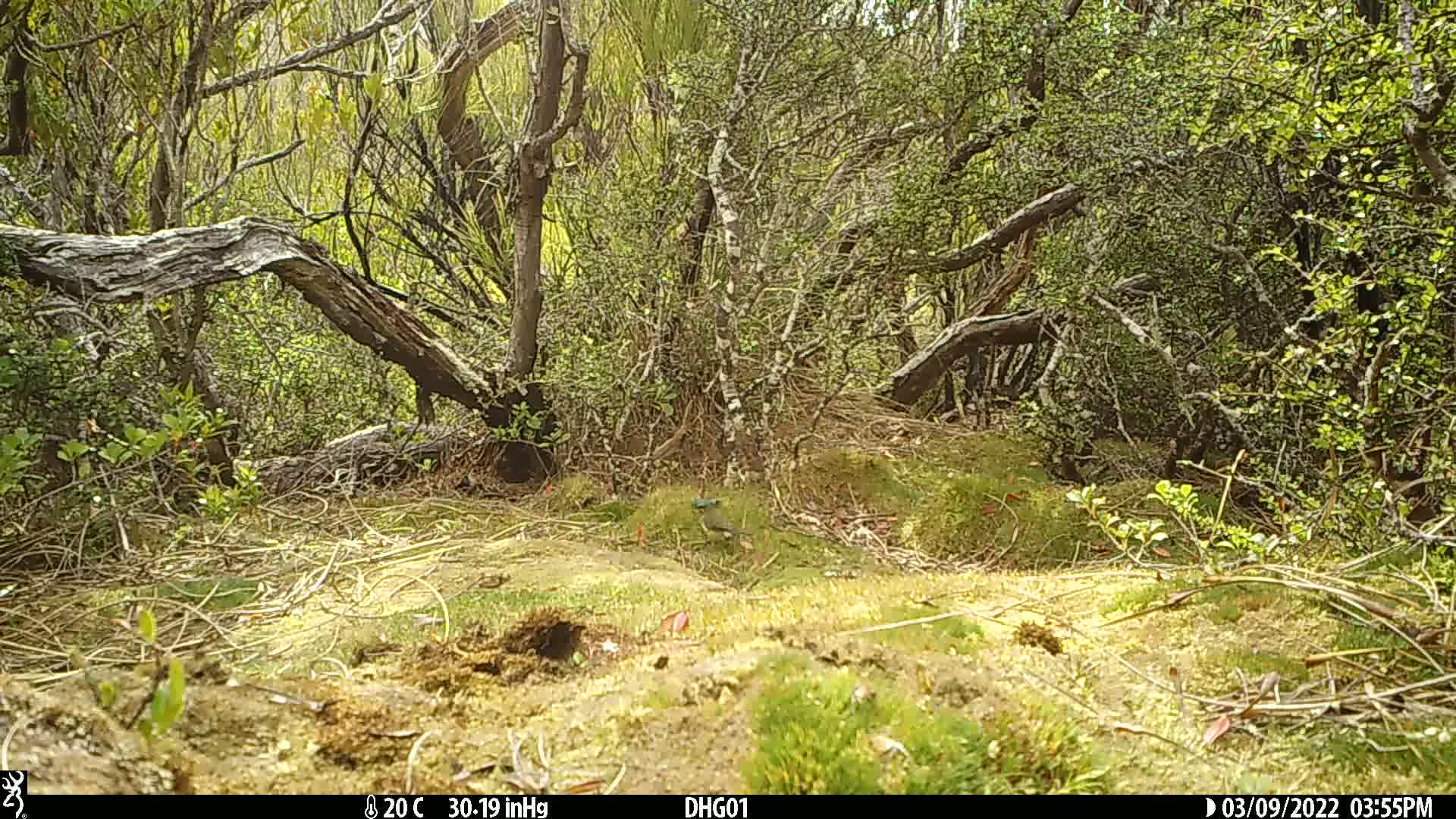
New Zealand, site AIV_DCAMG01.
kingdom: Animalia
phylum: Chordata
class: Aves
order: Passeriformes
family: Meliphagidae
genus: Anthornis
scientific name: Anthornis melanura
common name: new zealand bellbird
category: bellbird